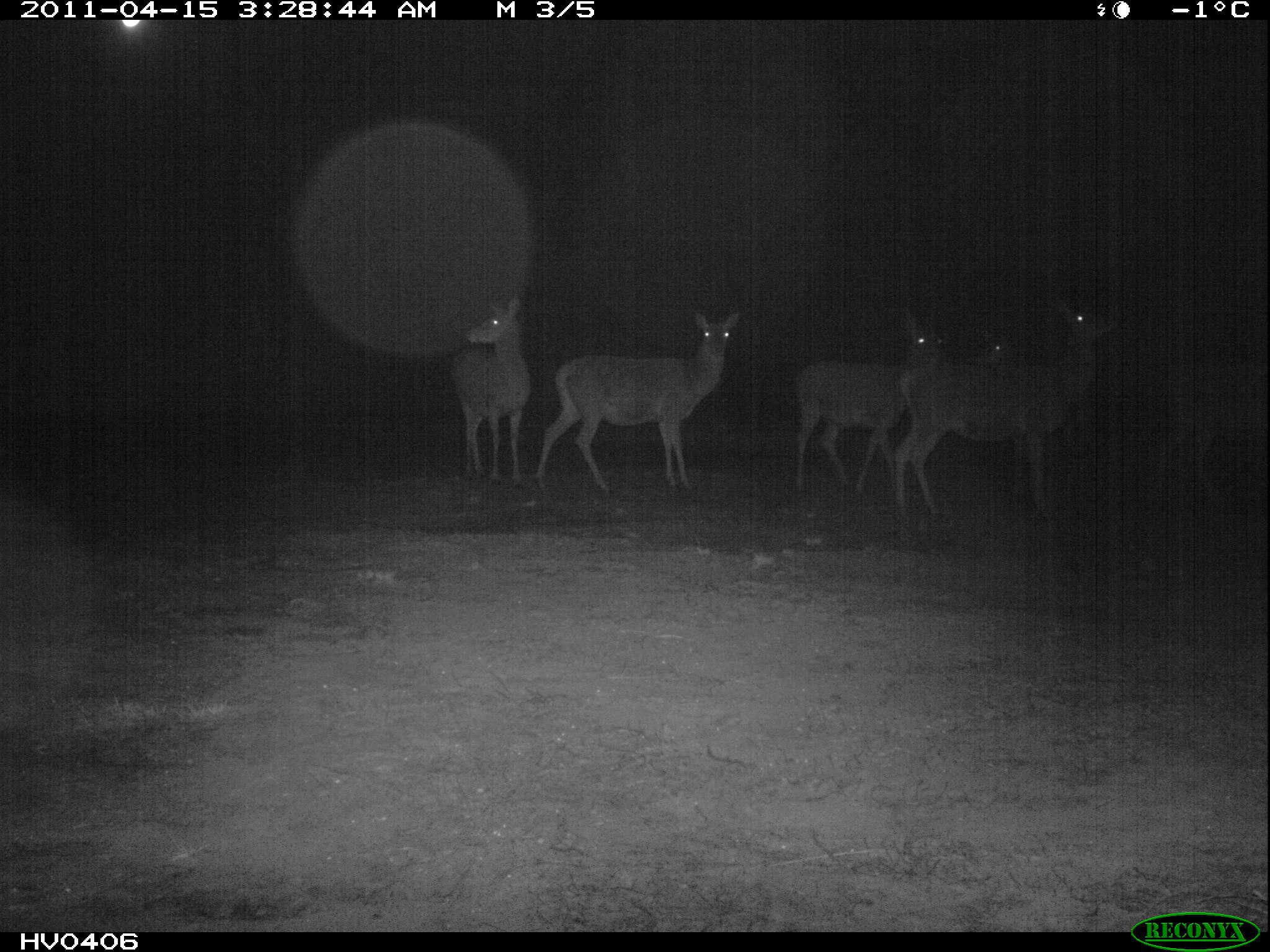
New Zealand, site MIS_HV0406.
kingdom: Animalia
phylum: Chordata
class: Mammalia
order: Artiodactyla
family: Cervidae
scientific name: Cervidae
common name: deer